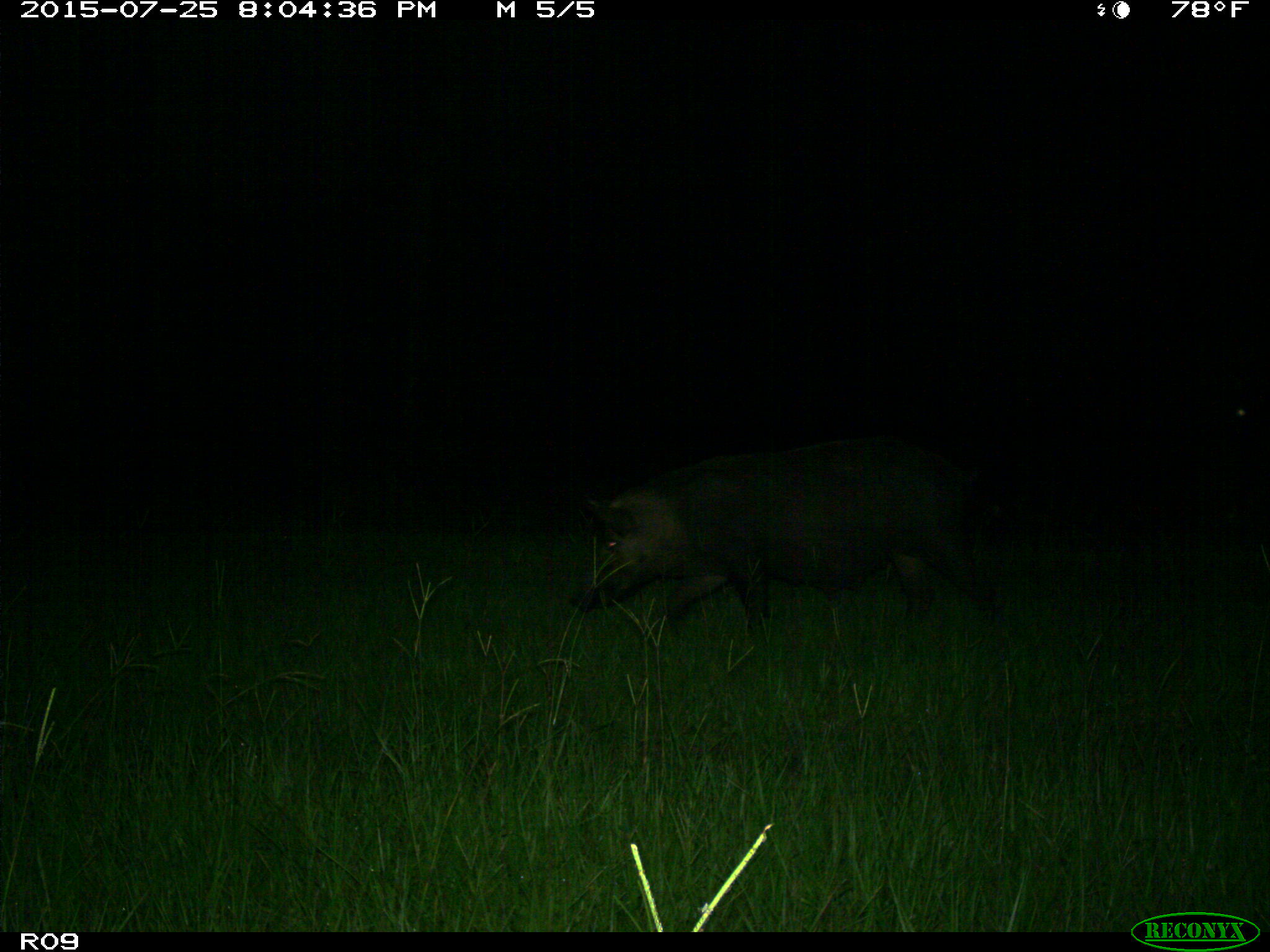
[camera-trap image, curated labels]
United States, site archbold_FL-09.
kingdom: Animalia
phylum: Chordata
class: Mammalia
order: Artiodactyla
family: Suidae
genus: Sus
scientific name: Sus scrofa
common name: wild boar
Sus scrofa (wild boar).